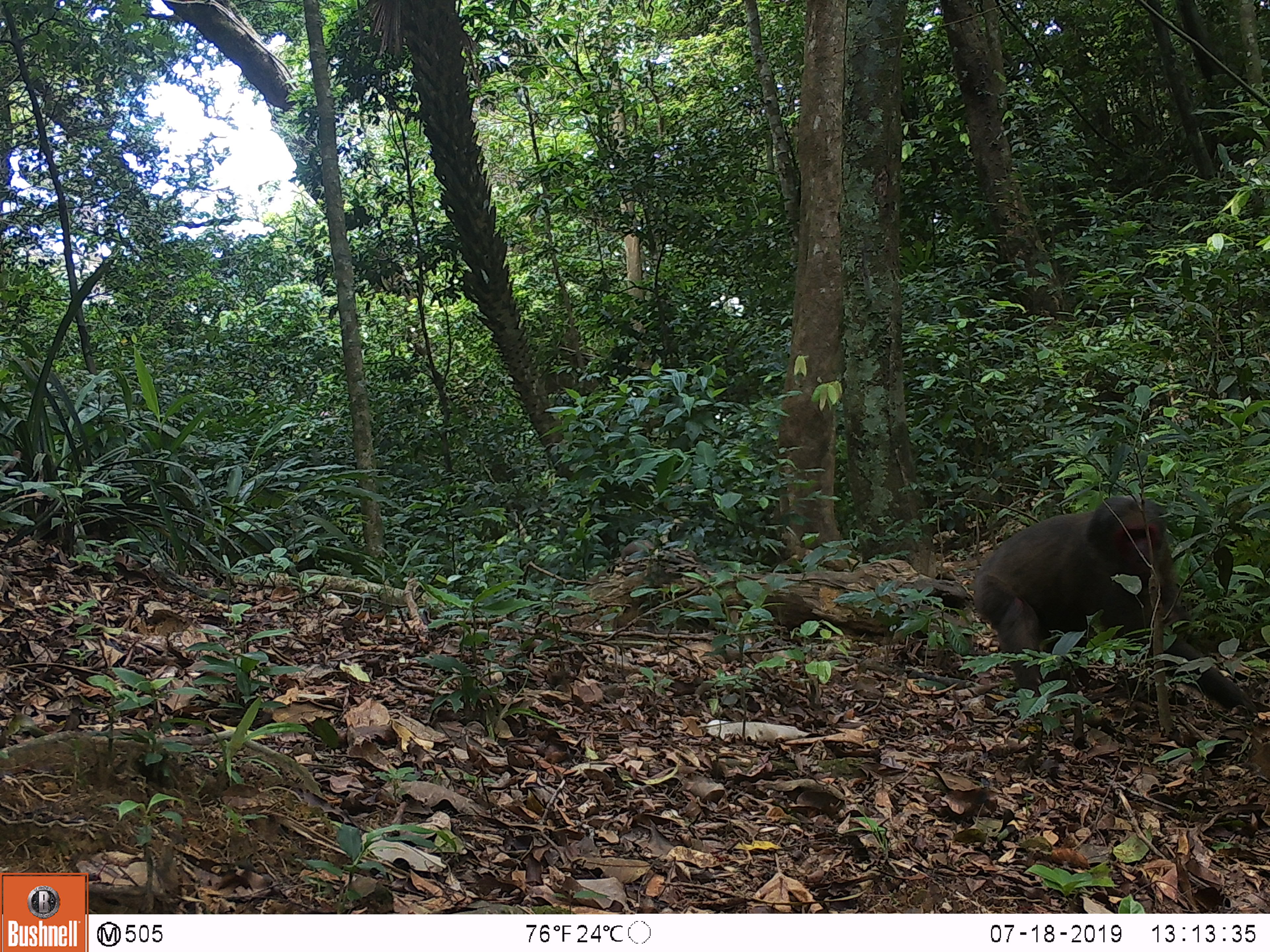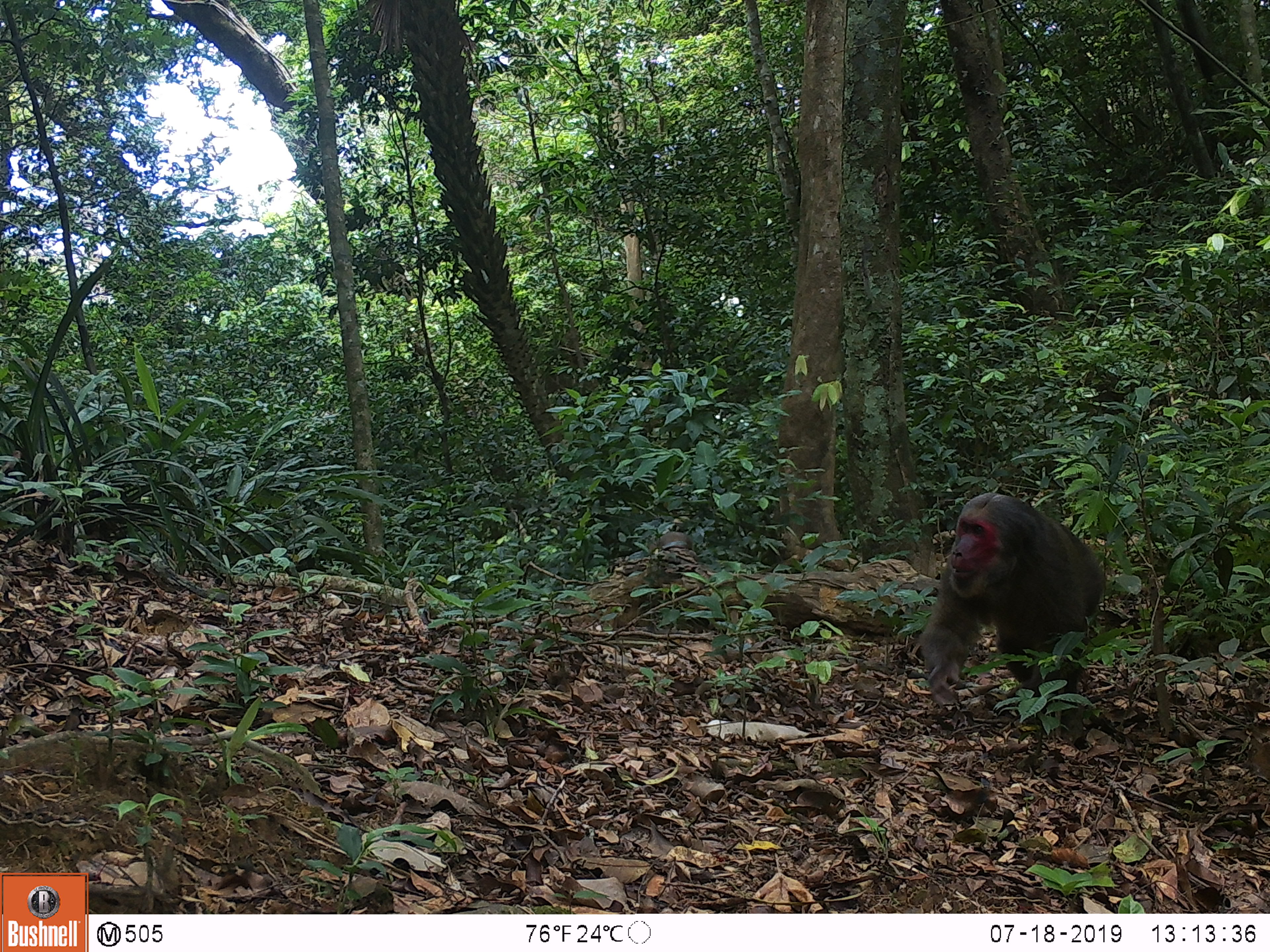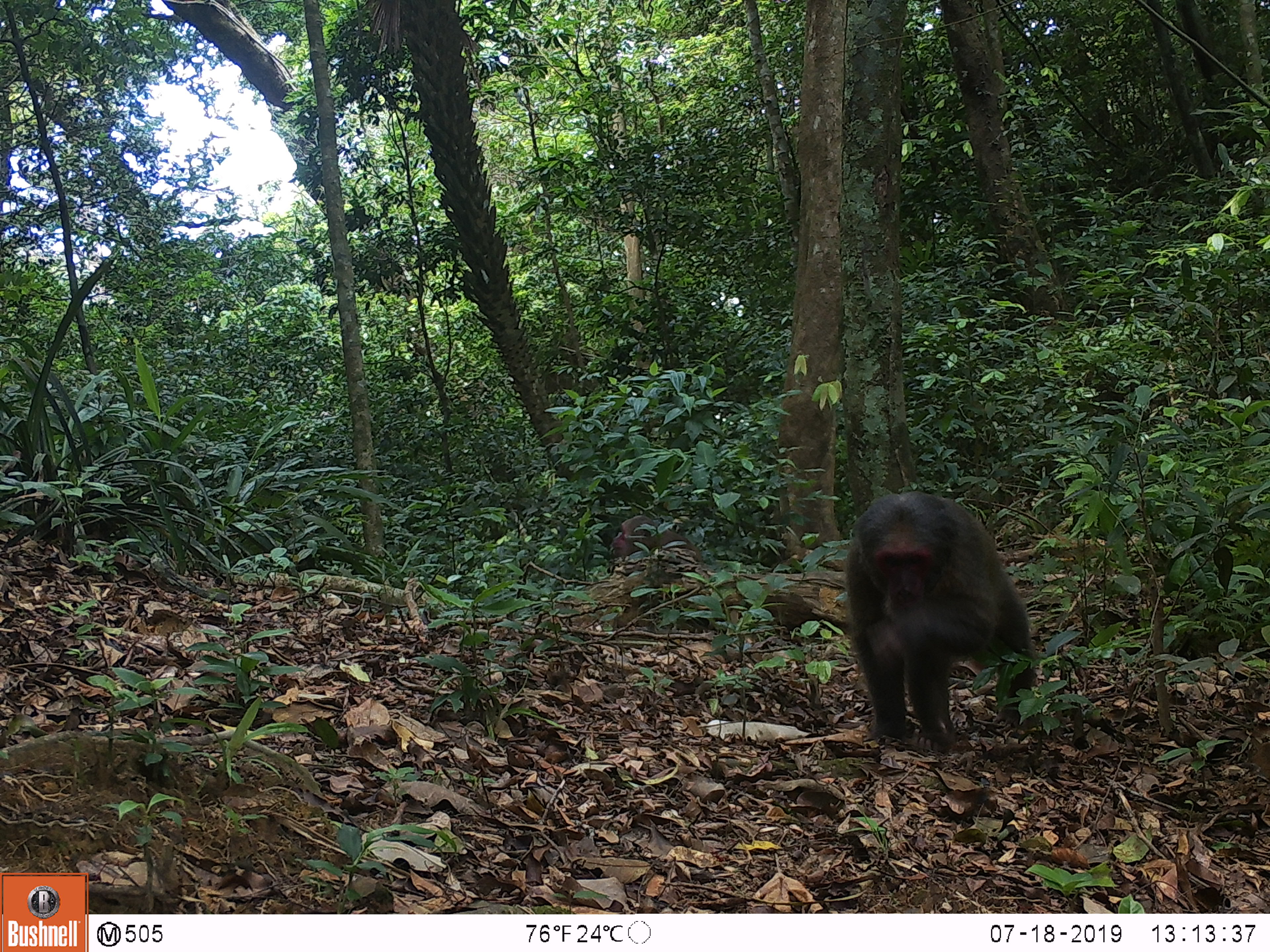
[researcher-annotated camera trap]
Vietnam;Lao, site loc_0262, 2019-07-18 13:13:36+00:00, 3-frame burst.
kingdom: Animalia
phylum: Chordata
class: Mammalia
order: Primates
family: Cercopithecidae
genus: Macaca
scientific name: Macaca arctoides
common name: stump-tailed macaque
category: stump tailed macaque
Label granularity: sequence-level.